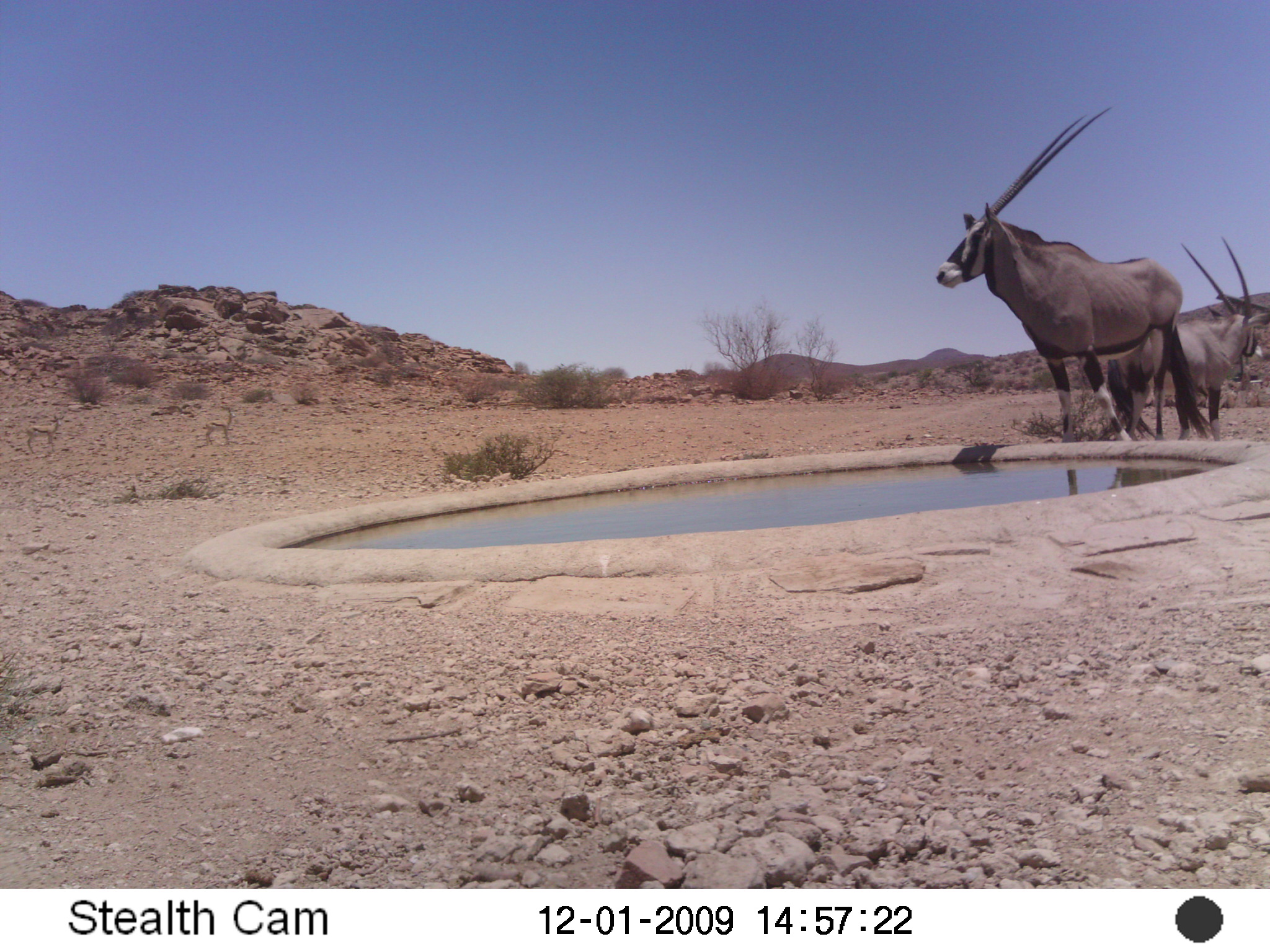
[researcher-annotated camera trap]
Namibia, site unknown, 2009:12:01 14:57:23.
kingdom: Animalia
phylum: Chordata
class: Mammalia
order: Artiodactyla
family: Bovidae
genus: Oryx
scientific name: Oryx gazella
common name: gemsbok